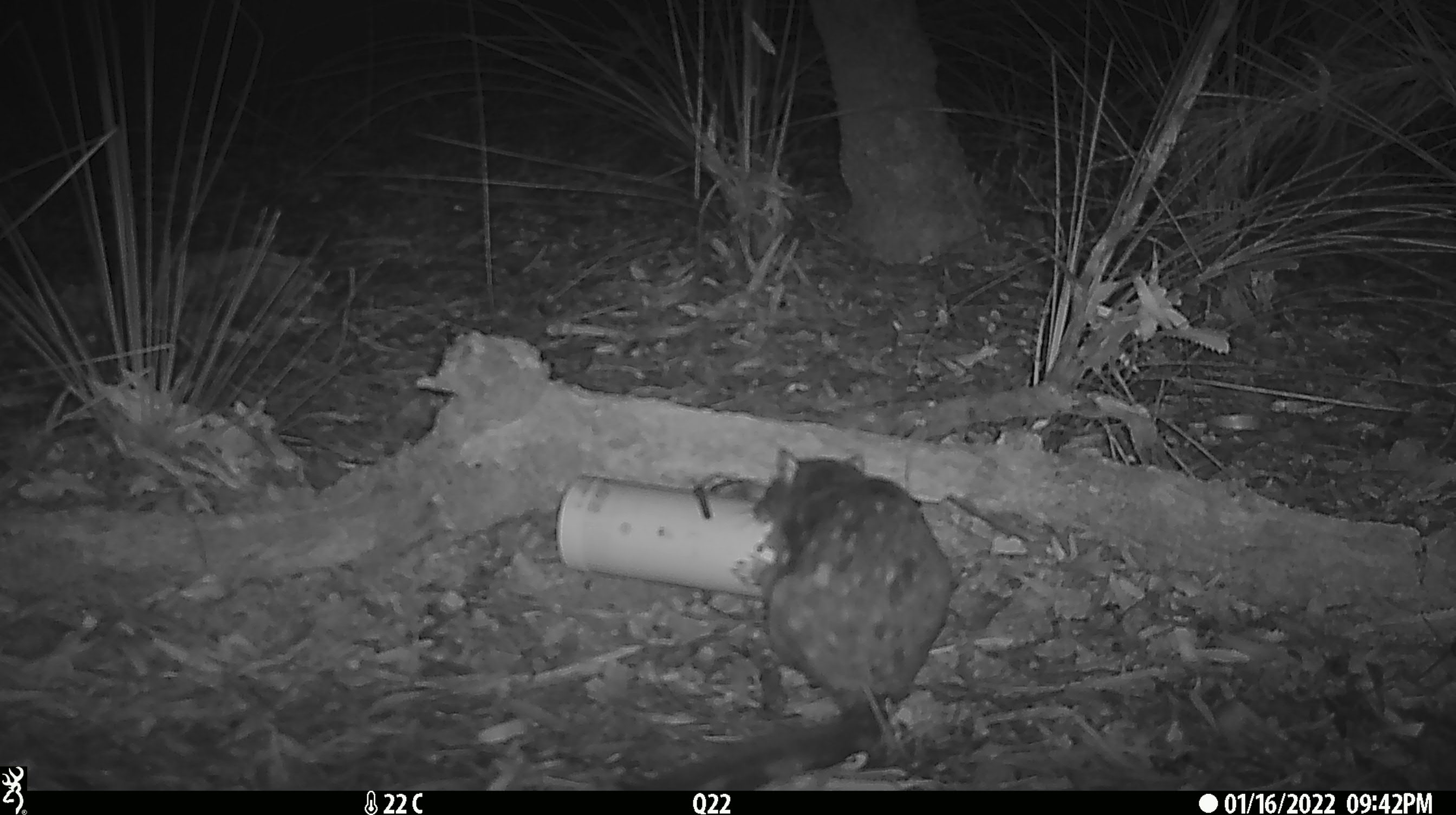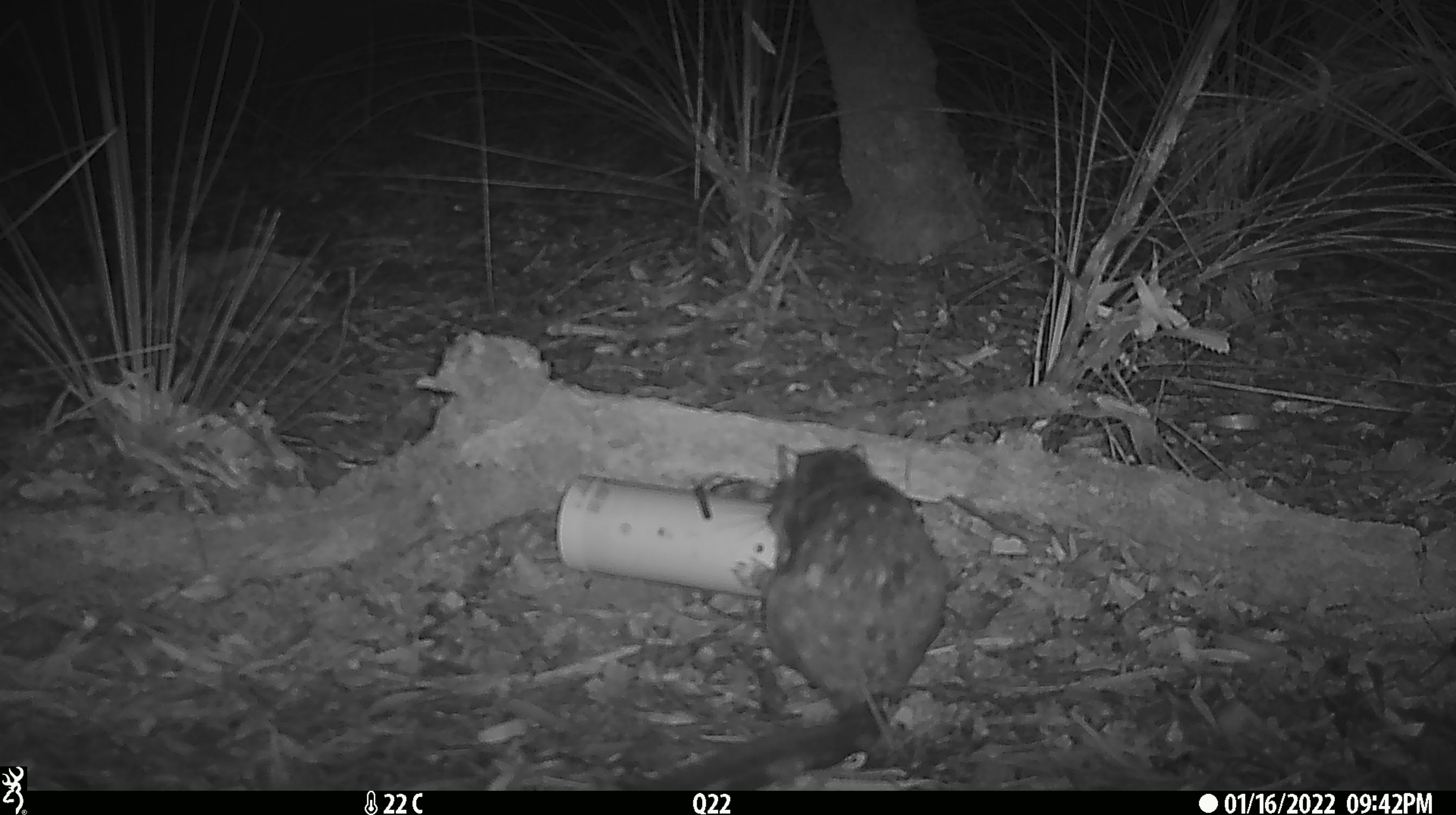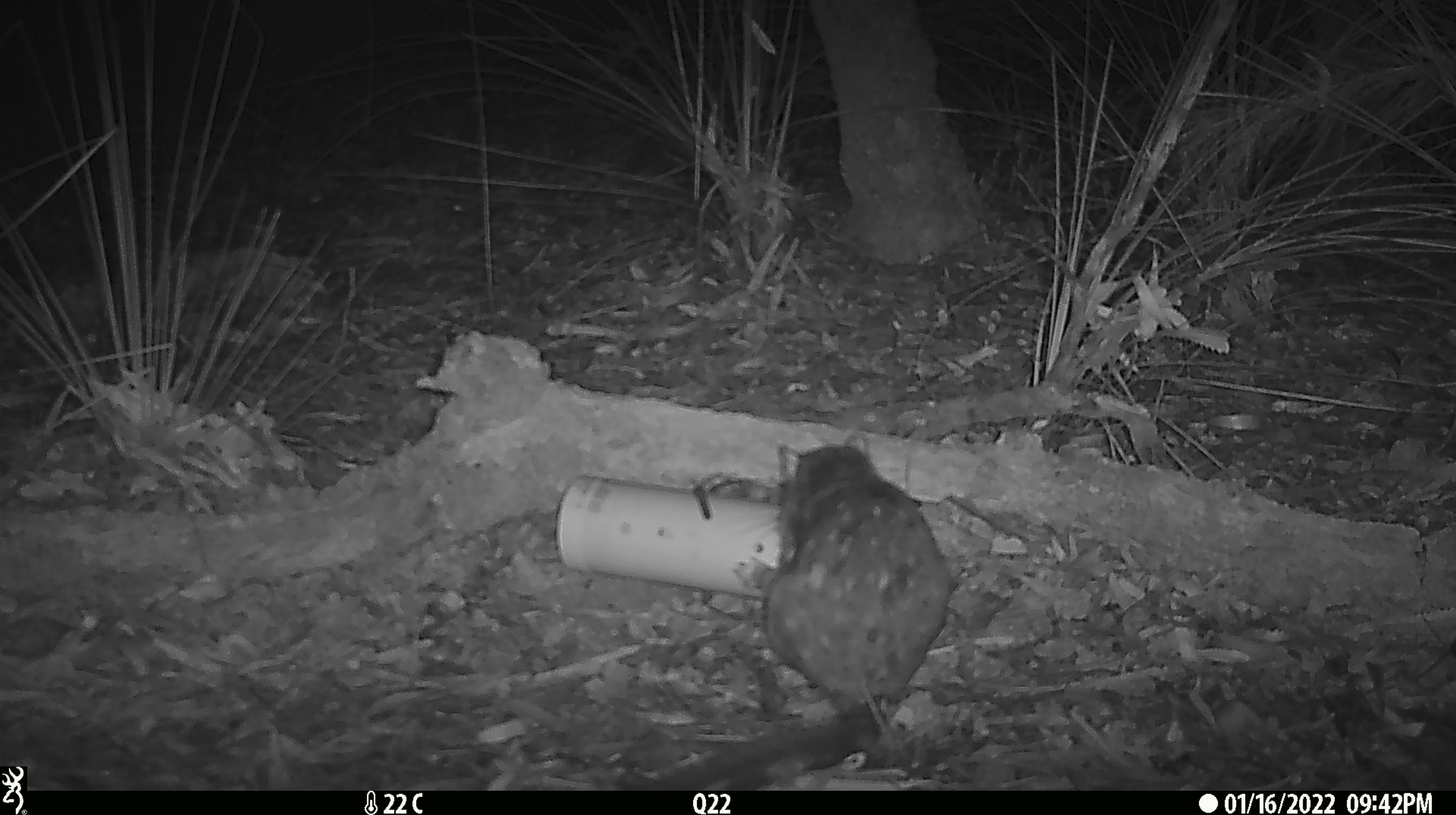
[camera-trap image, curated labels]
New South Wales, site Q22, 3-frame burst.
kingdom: Animalia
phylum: Chordata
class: Mammalia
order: Dasyuromorphia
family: Dasyuridae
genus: Dasyurus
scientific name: Dasyurus maculatus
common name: spotted-tailed quoll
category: quoll